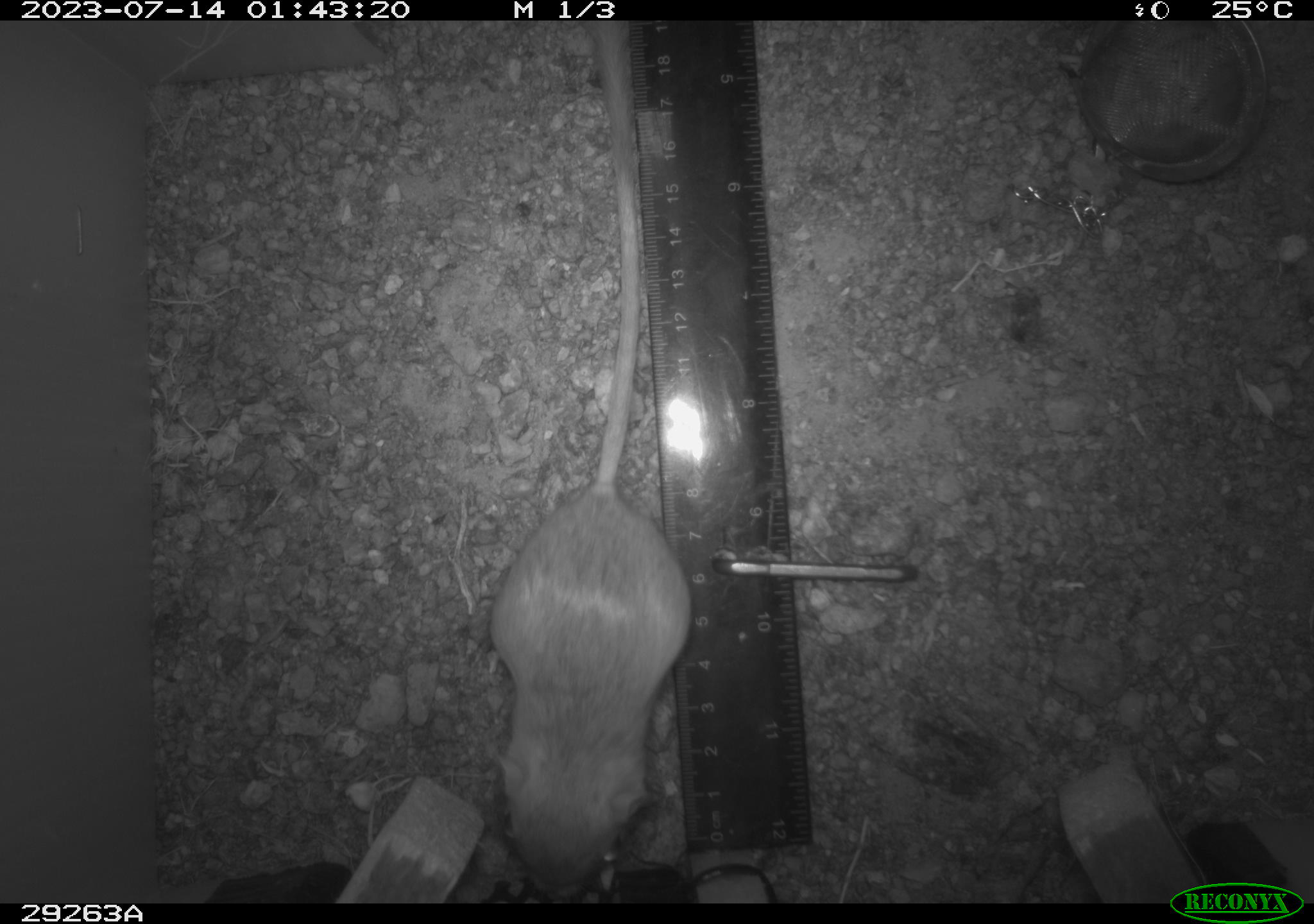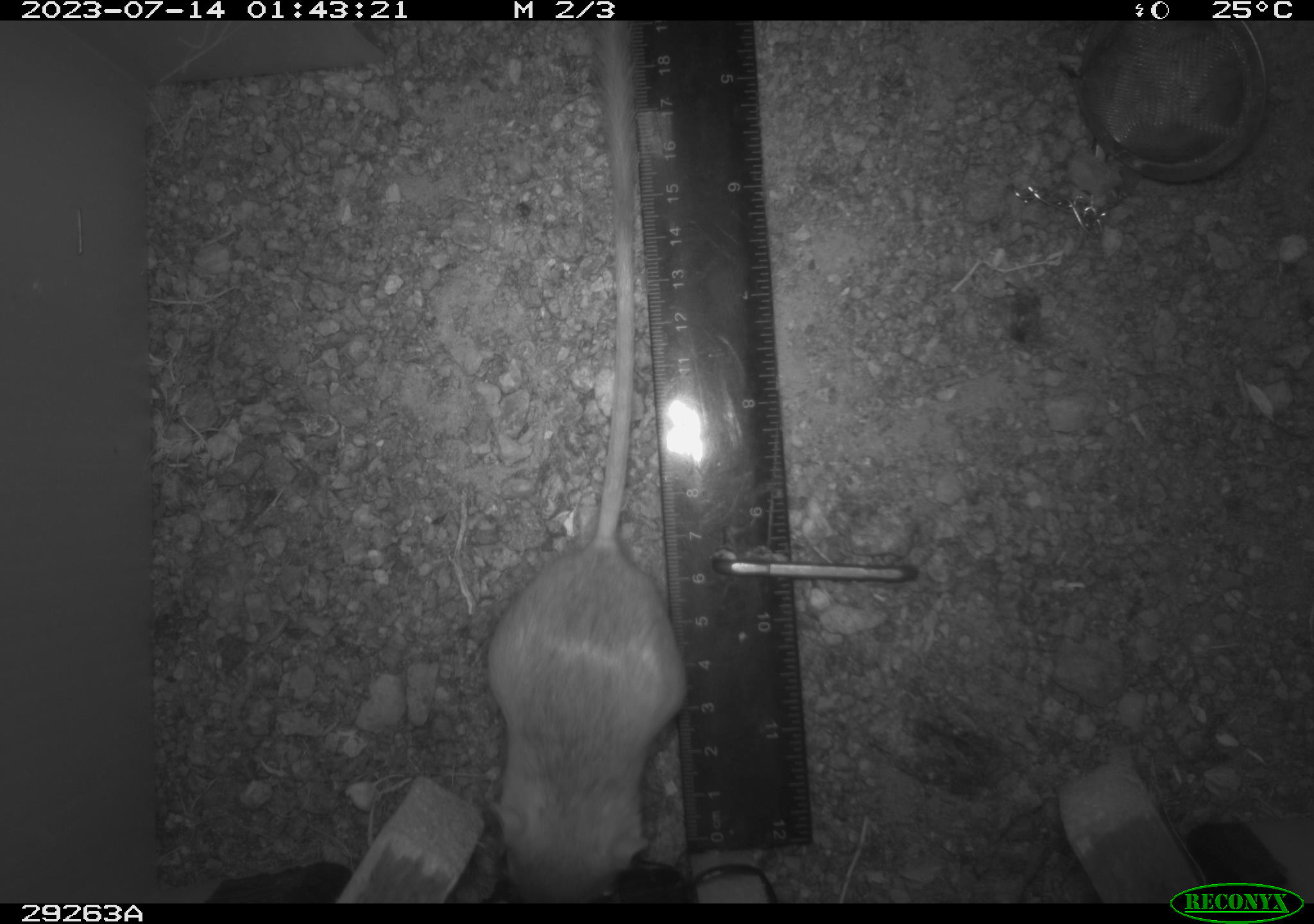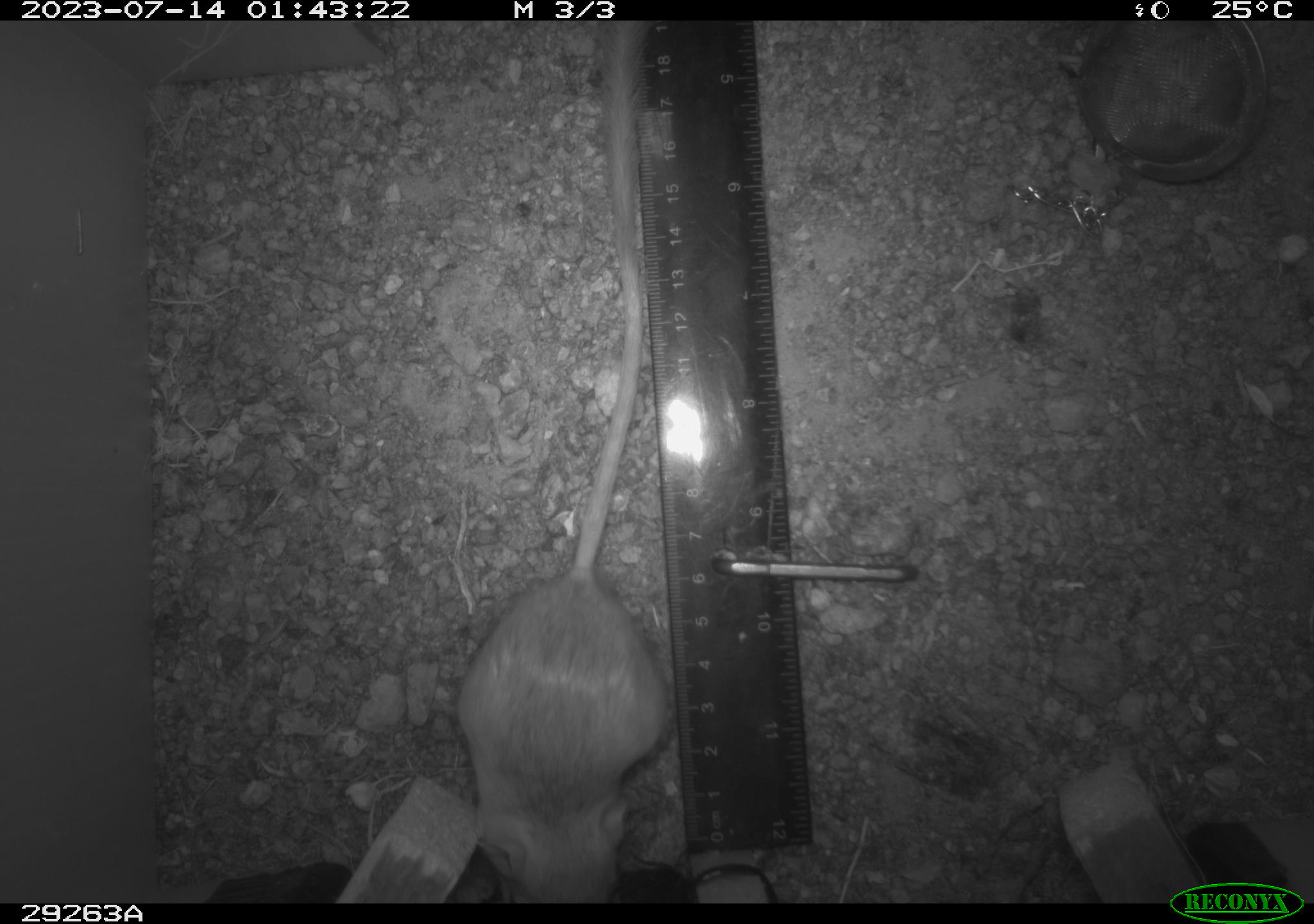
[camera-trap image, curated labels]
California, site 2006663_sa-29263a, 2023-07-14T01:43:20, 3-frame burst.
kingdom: Animalia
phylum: Chordata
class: Mammalia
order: Rodentia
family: Heteromyidae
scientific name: Heteromyidae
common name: kangaroo rats and pocket mice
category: heteromyidae family